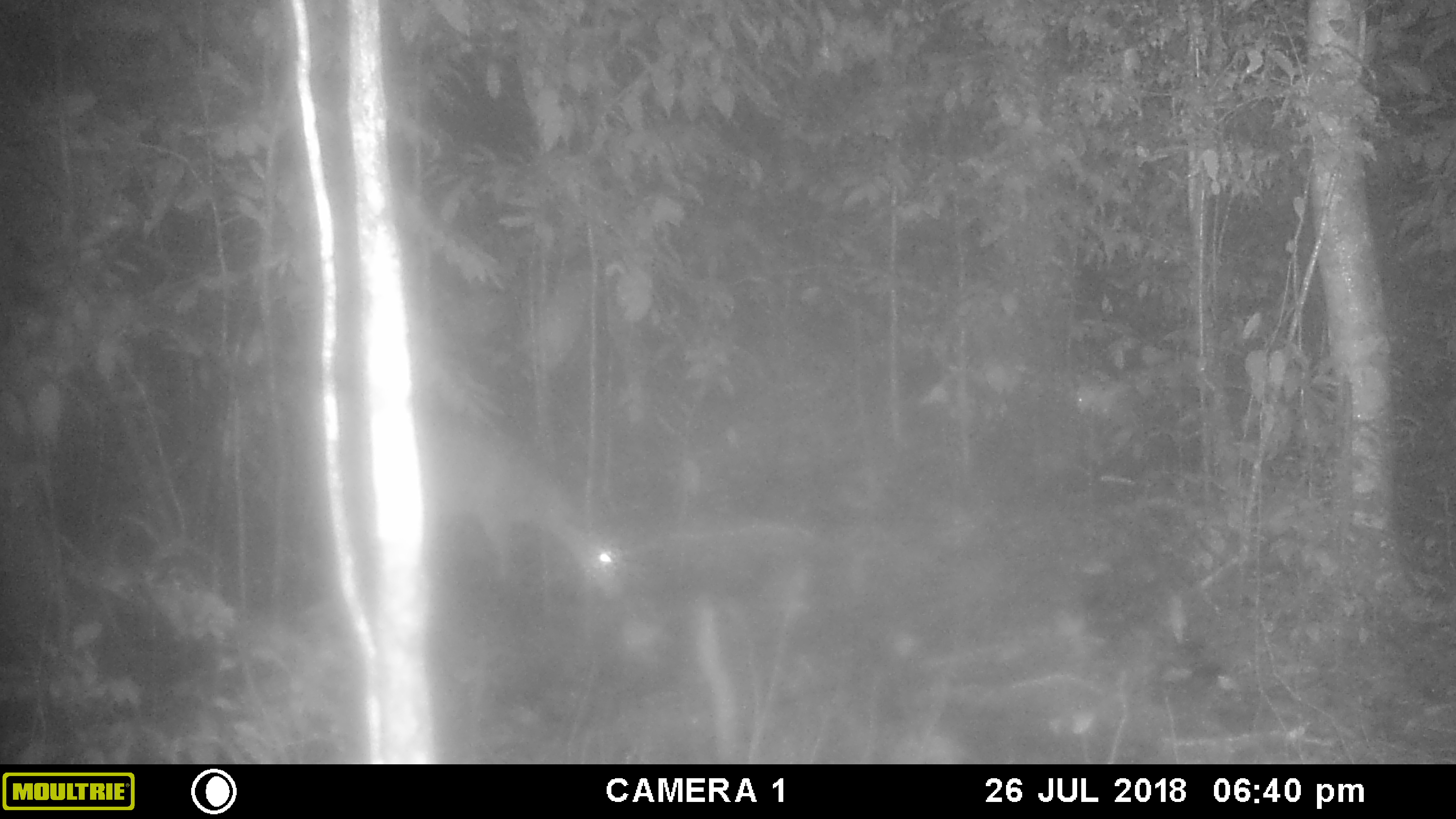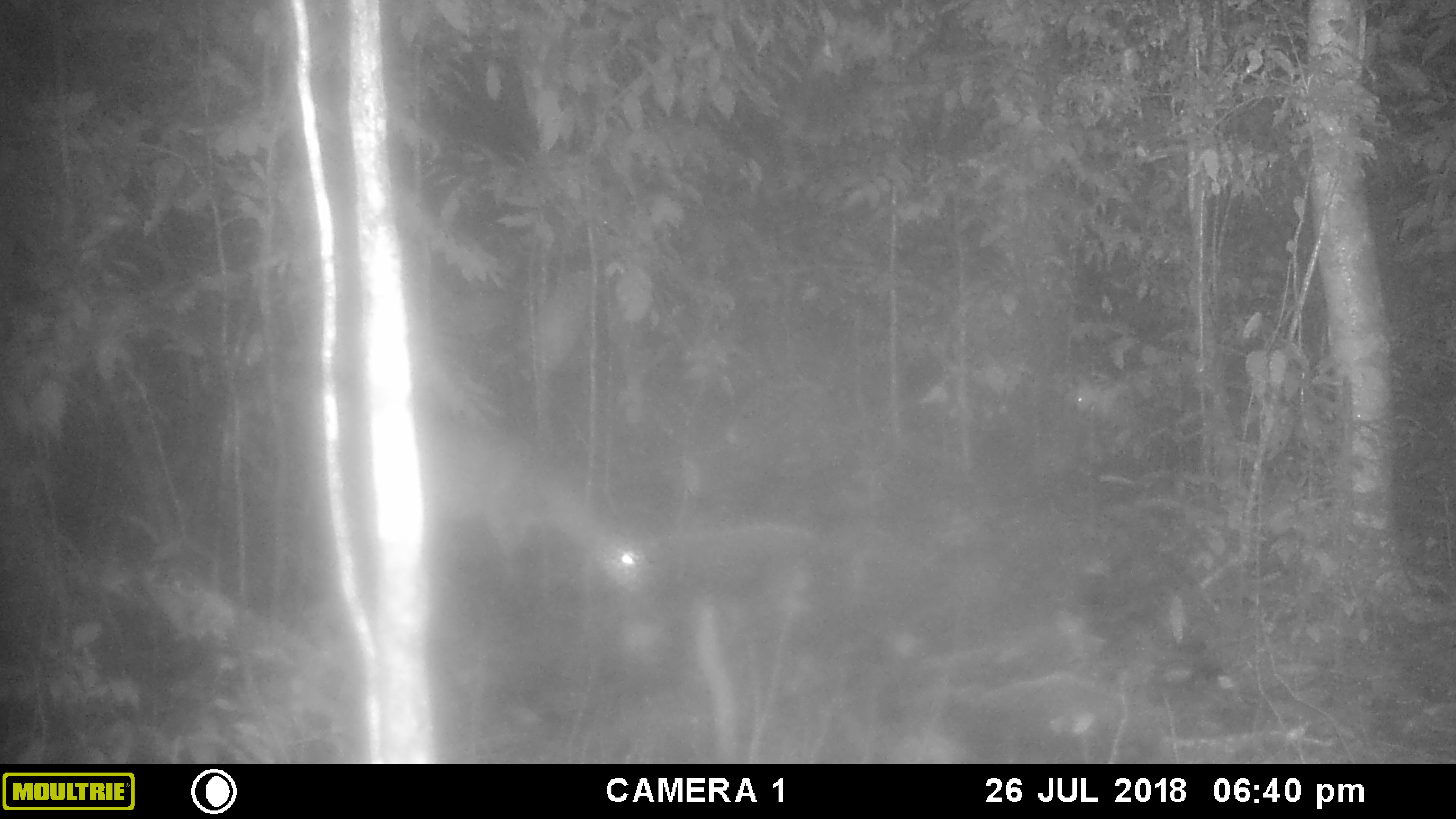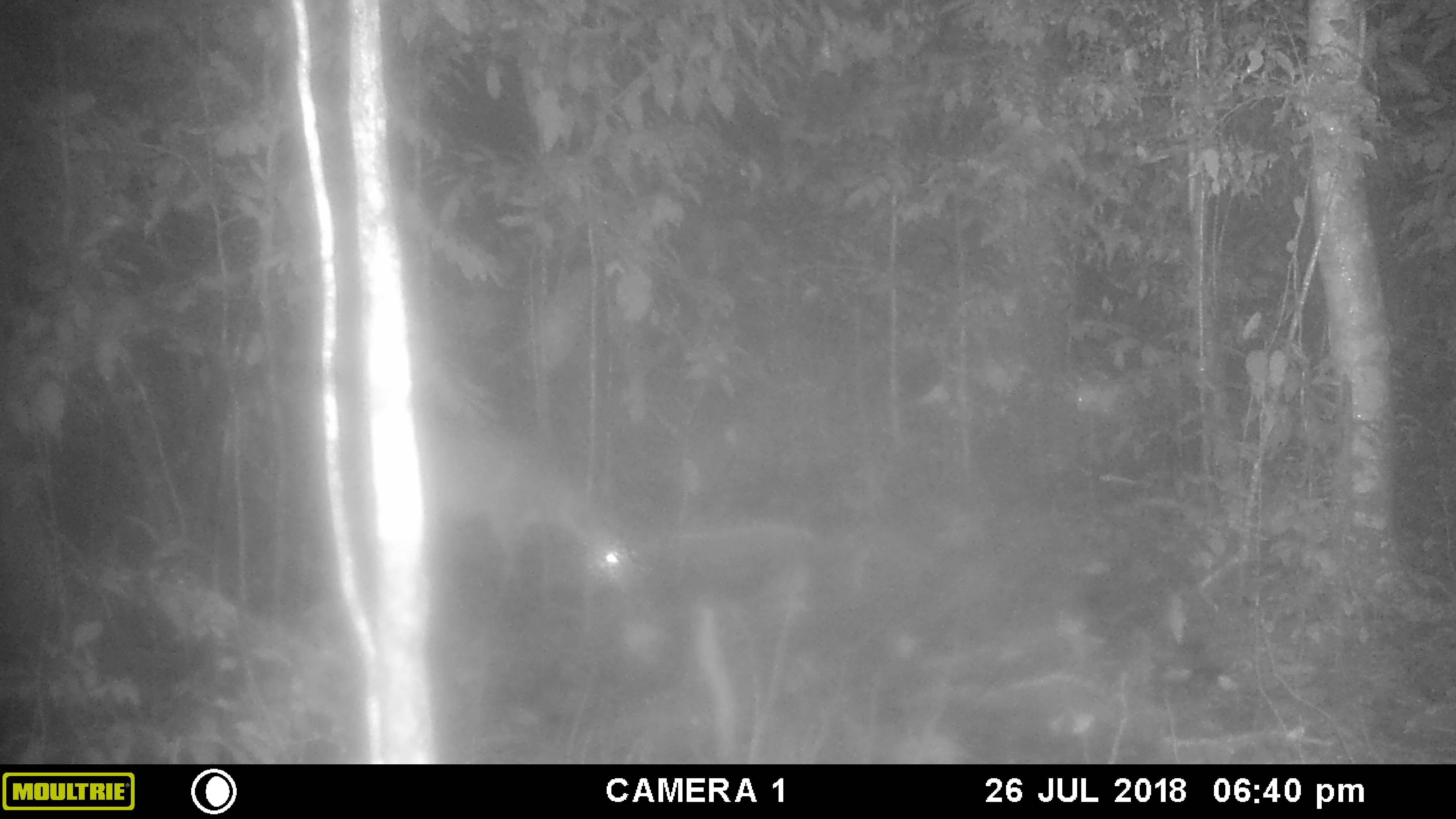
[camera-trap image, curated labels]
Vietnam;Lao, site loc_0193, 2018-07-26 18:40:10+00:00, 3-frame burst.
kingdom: Animalia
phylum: Chordata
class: Mammalia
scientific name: Laurasiatheria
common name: ungulate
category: unidentified ungulates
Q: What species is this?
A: Unidentified ungulates (ungulate) (Laurasiatheria).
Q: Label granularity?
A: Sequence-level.